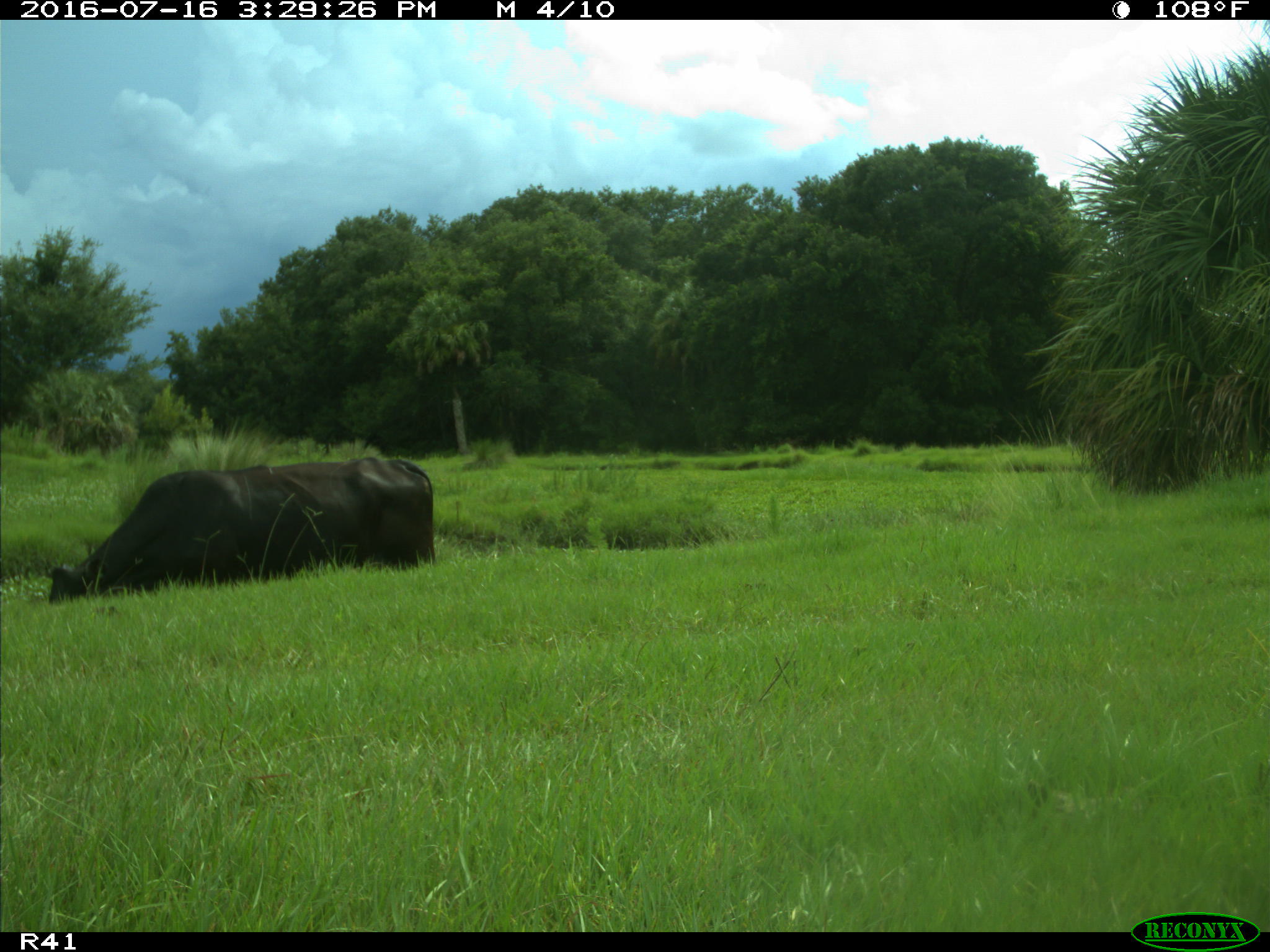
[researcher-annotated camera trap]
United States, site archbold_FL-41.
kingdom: Animalia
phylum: Chordata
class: Mammalia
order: Artiodactyla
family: Bovidae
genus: Bos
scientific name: Bos taurus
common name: domestic cow